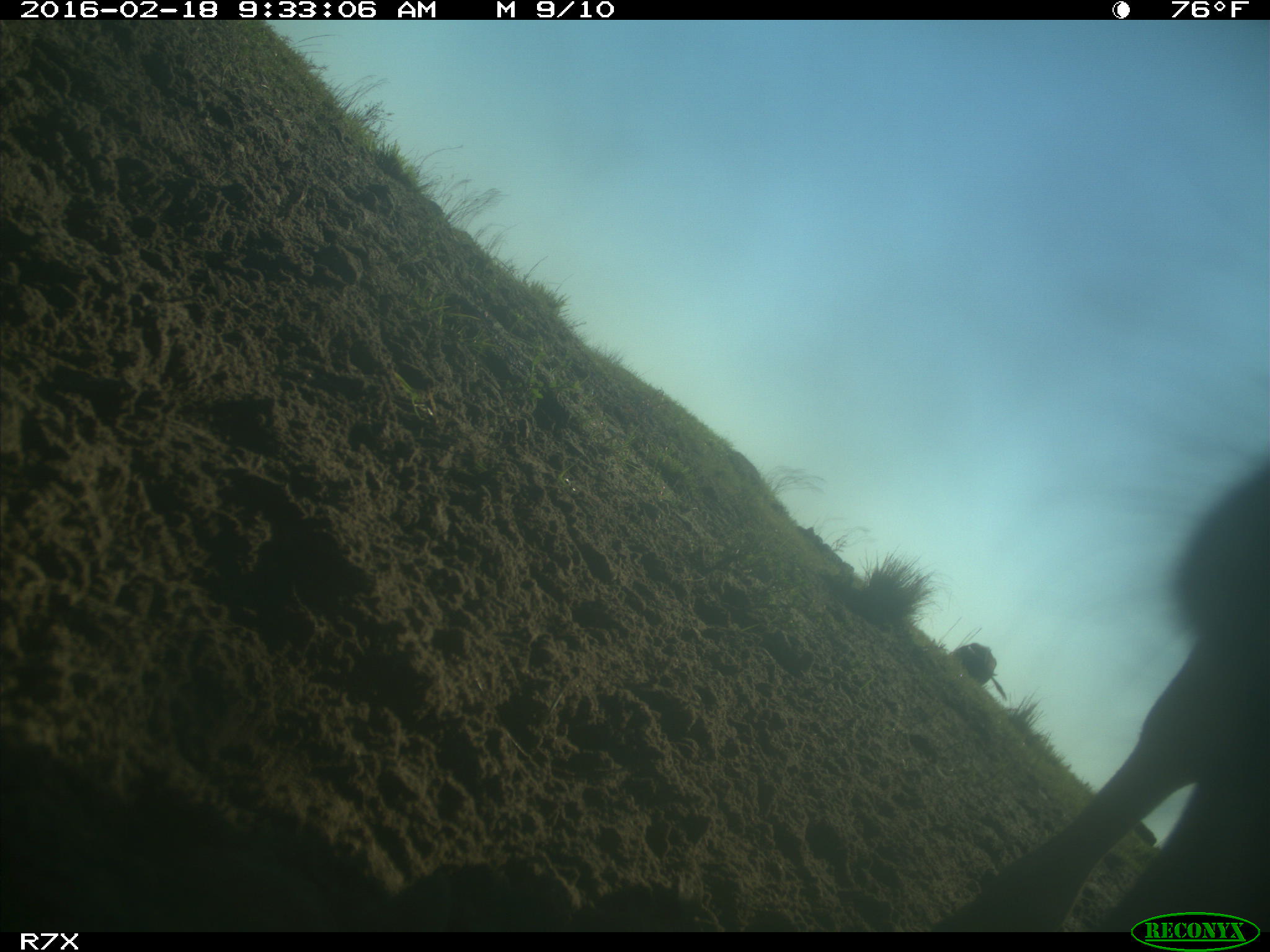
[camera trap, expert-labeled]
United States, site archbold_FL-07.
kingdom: Animalia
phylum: Chordata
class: Mammalia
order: Artiodactyla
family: Bovidae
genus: Bos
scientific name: Bos taurus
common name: domestic cow